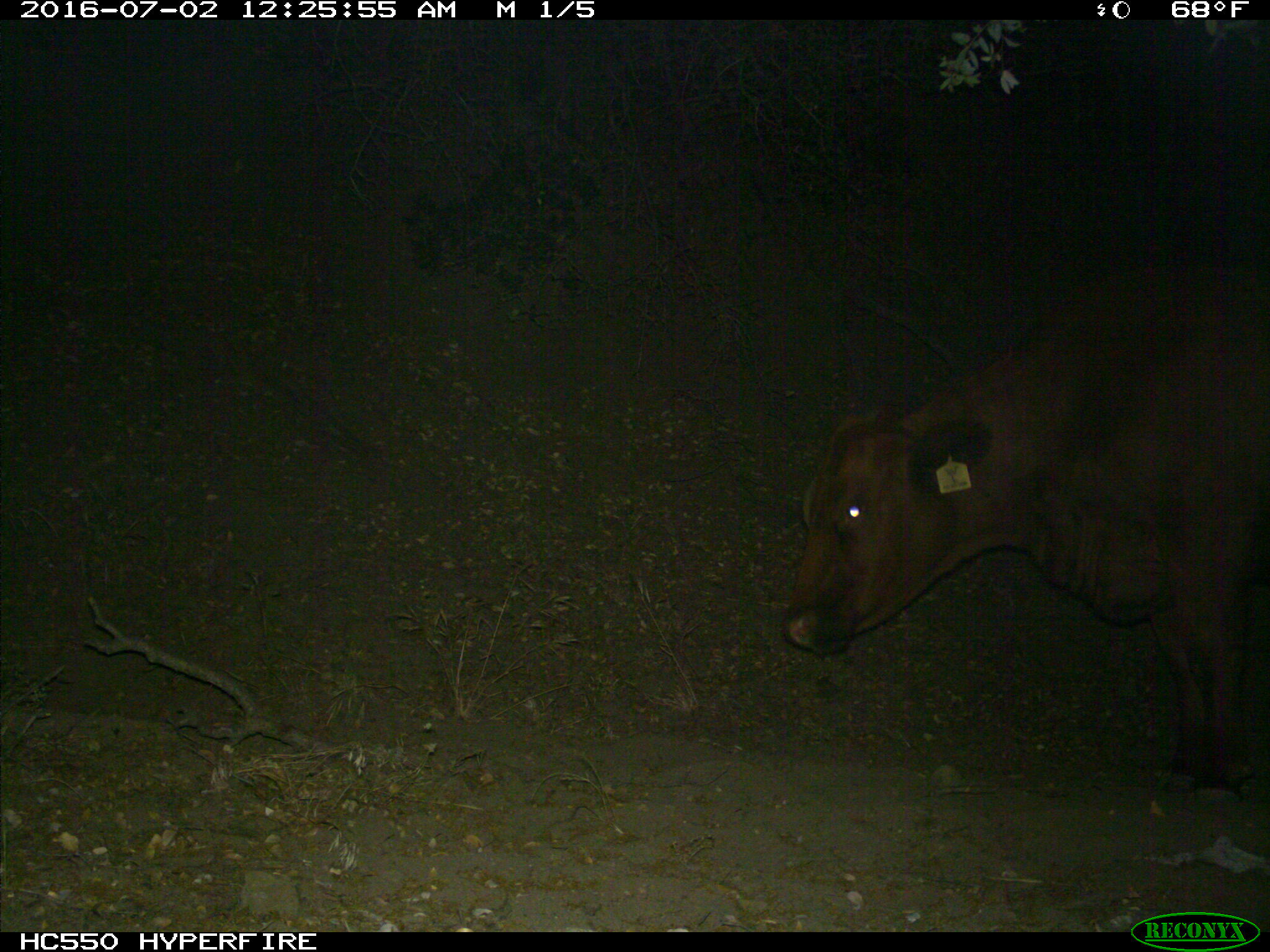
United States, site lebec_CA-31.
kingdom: Animalia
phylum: Chordata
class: Mammalia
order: Artiodactyla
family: Bovidae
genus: Bos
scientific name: Bos taurus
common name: domestic cow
Bos taurus (domestic cow).